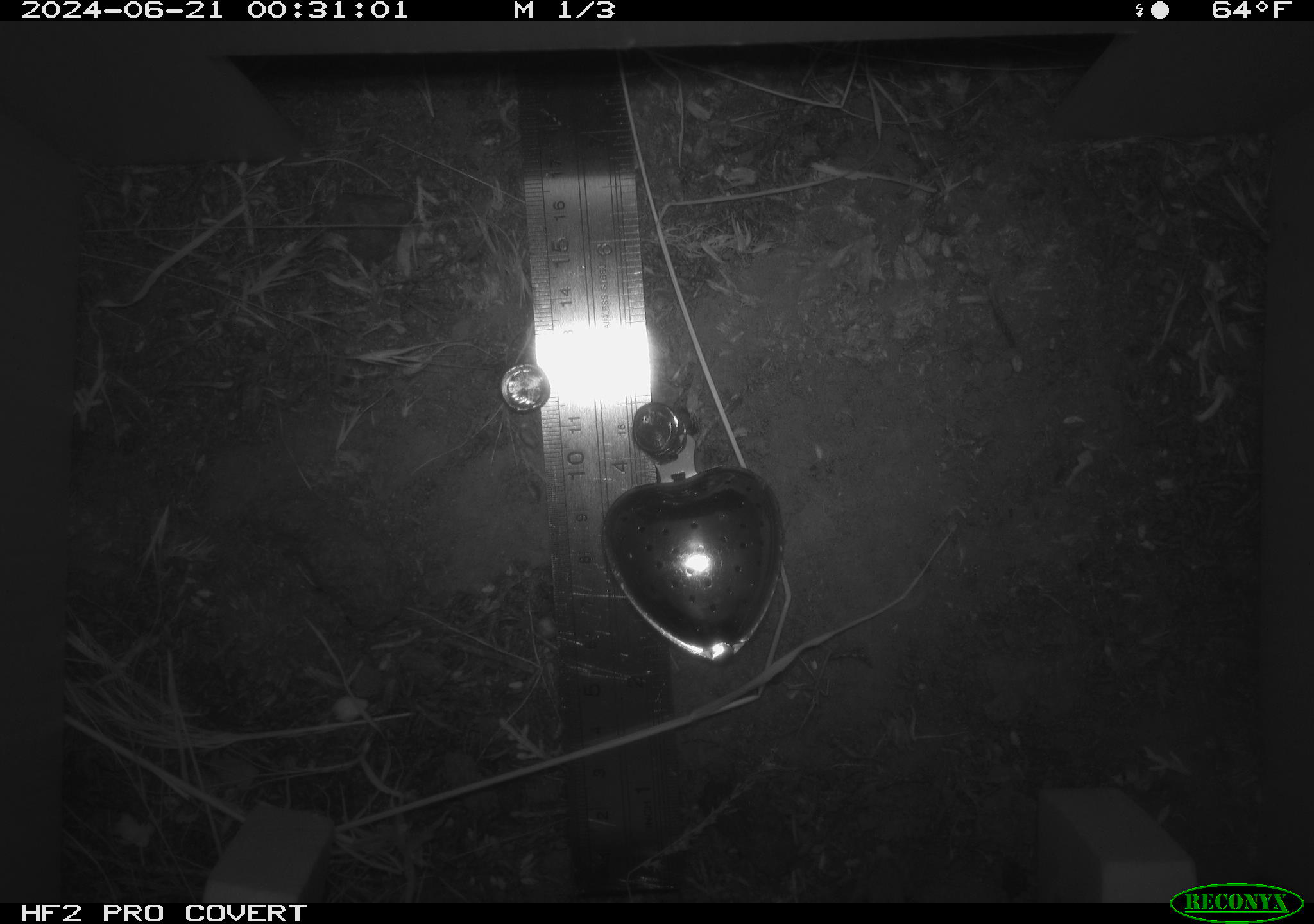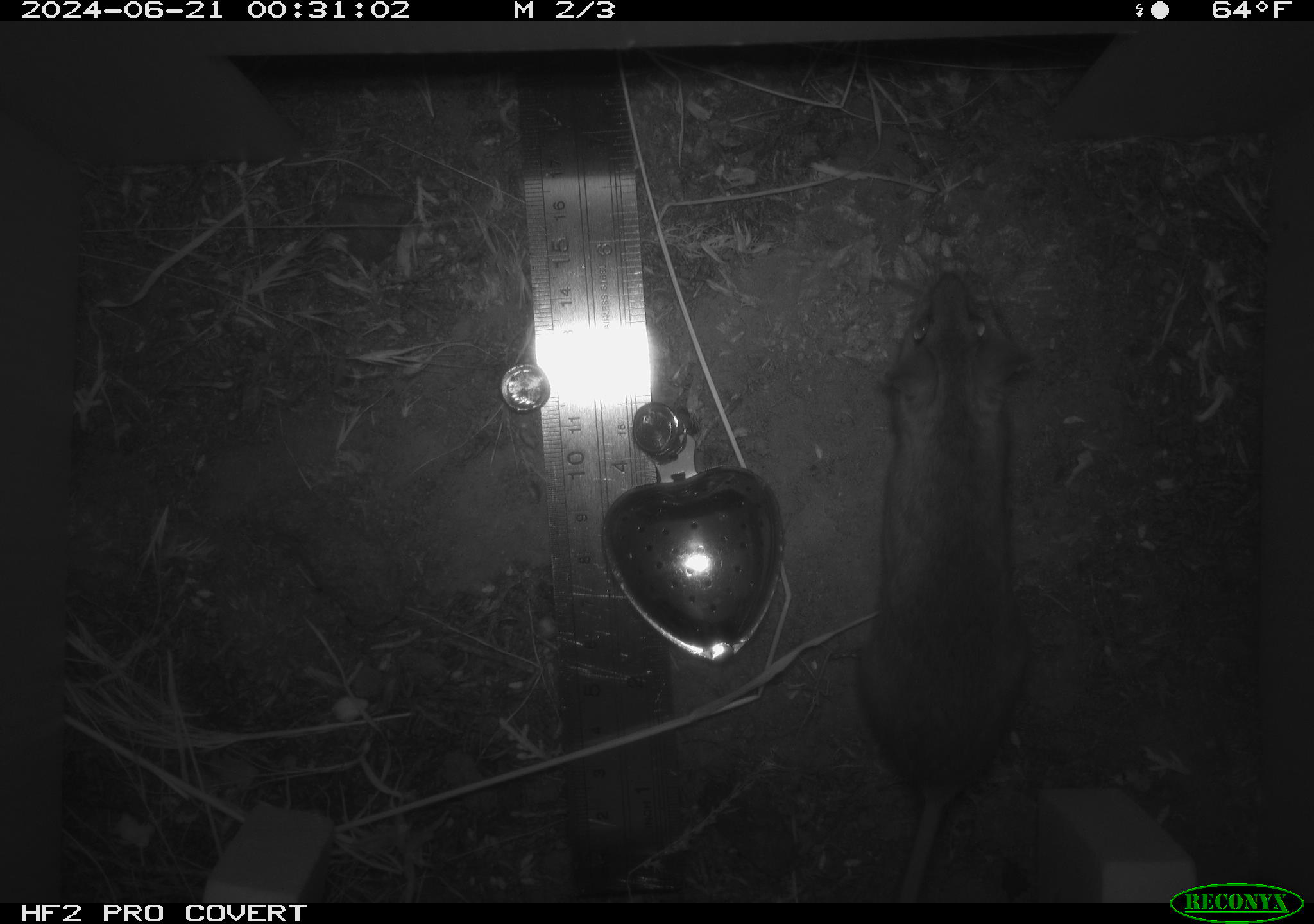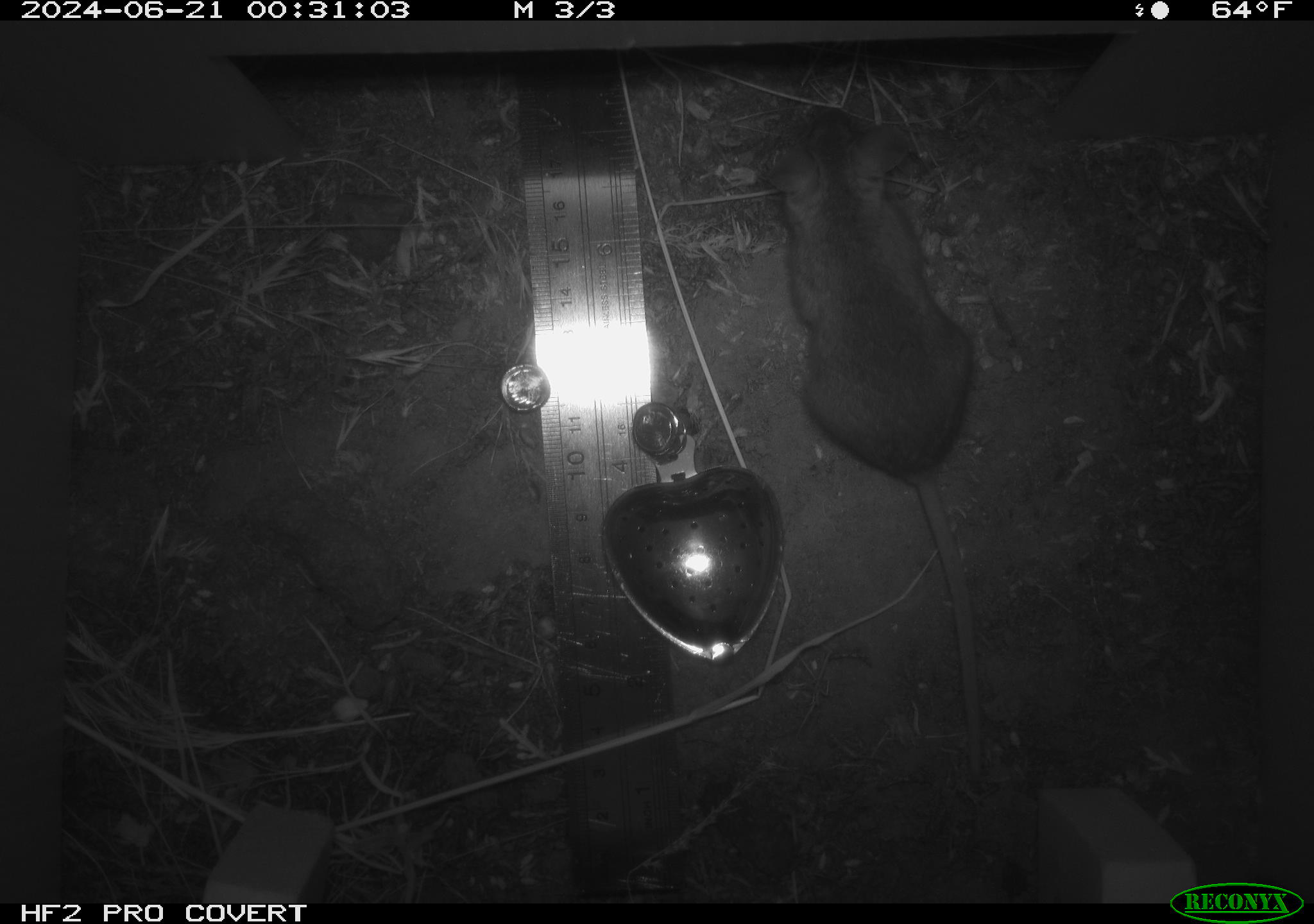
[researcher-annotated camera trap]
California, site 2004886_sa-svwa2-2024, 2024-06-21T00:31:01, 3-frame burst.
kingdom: Animalia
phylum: Chordata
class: Mammalia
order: Rodentia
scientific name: Rodentia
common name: mouse species